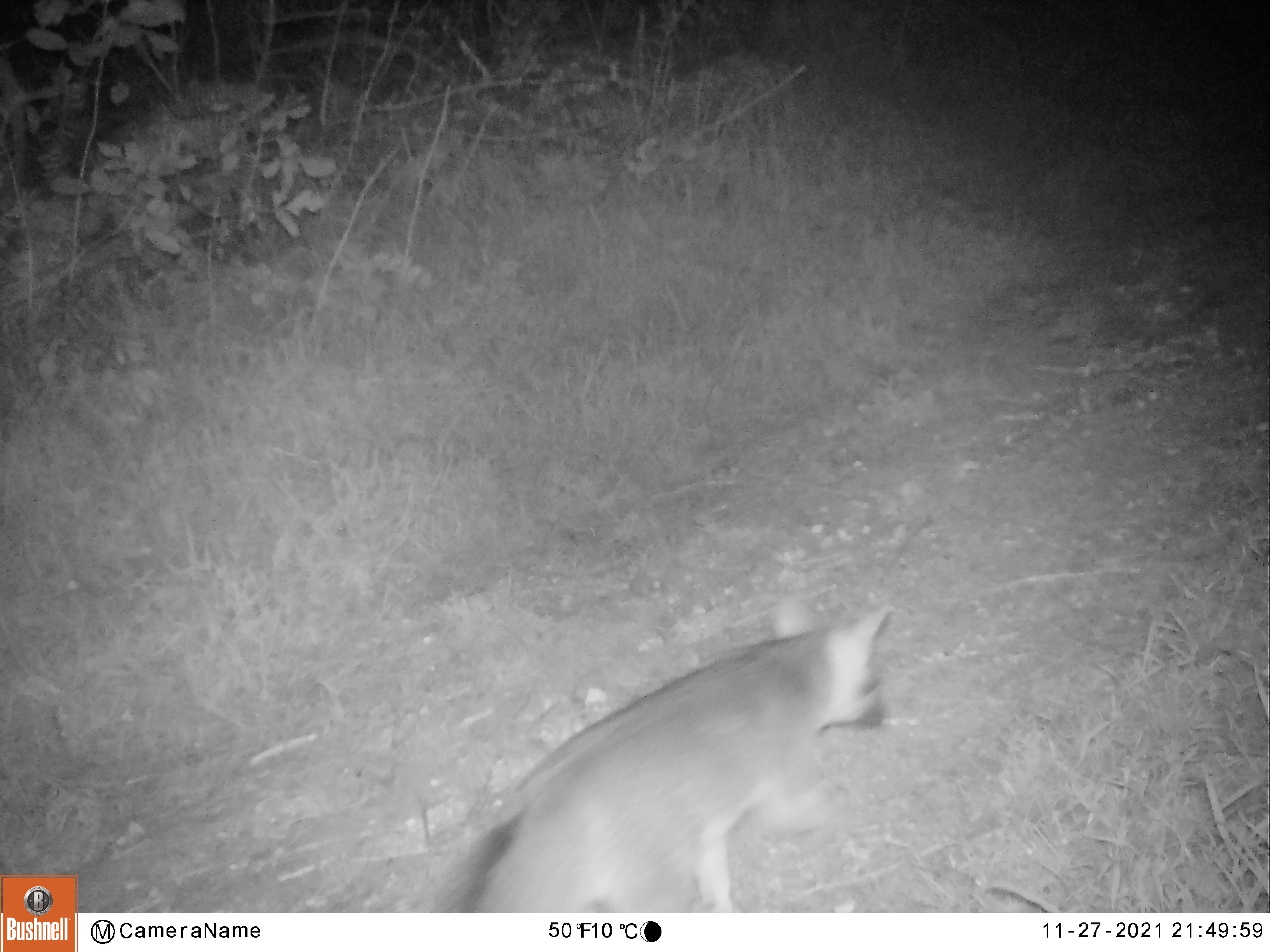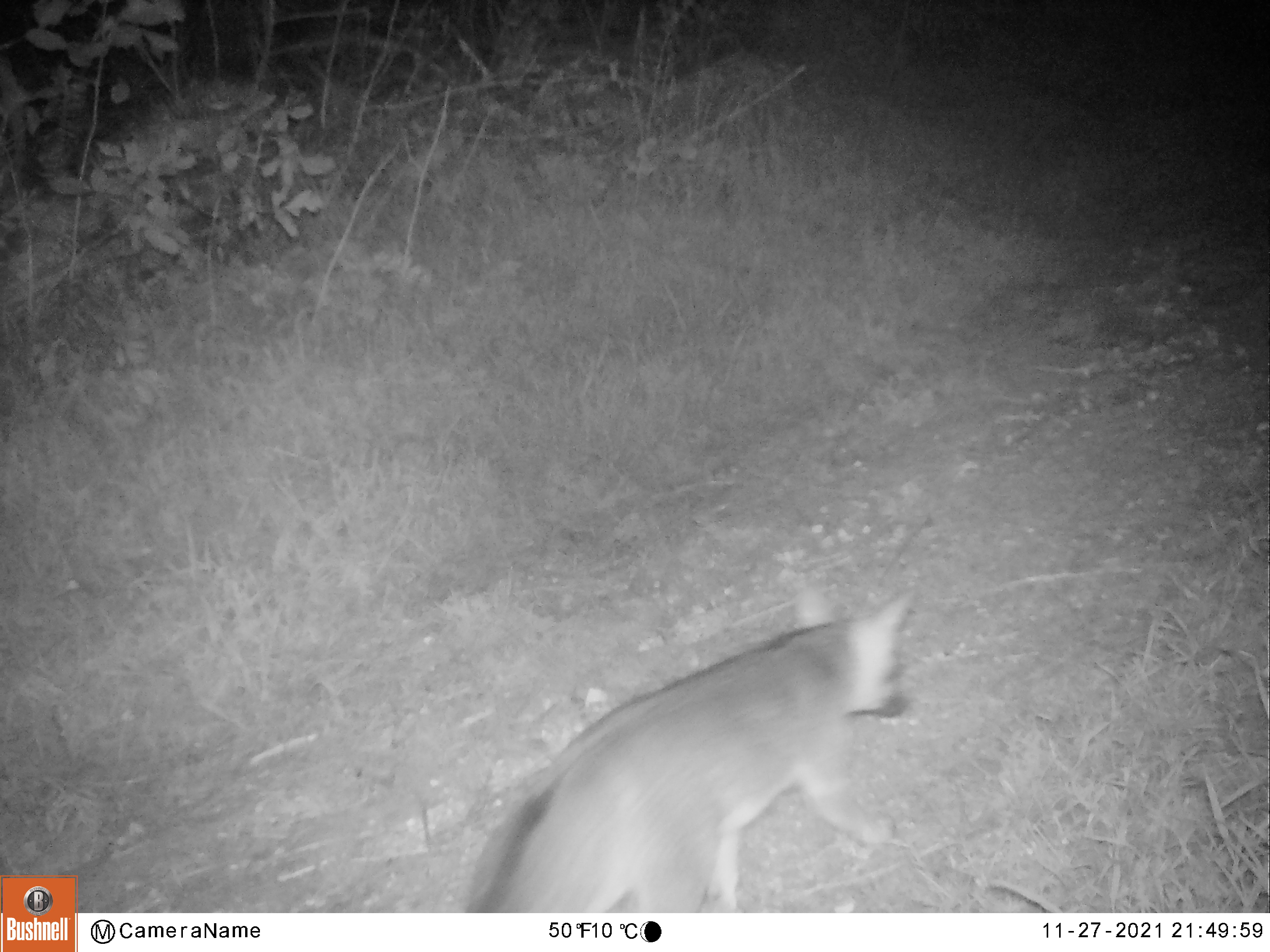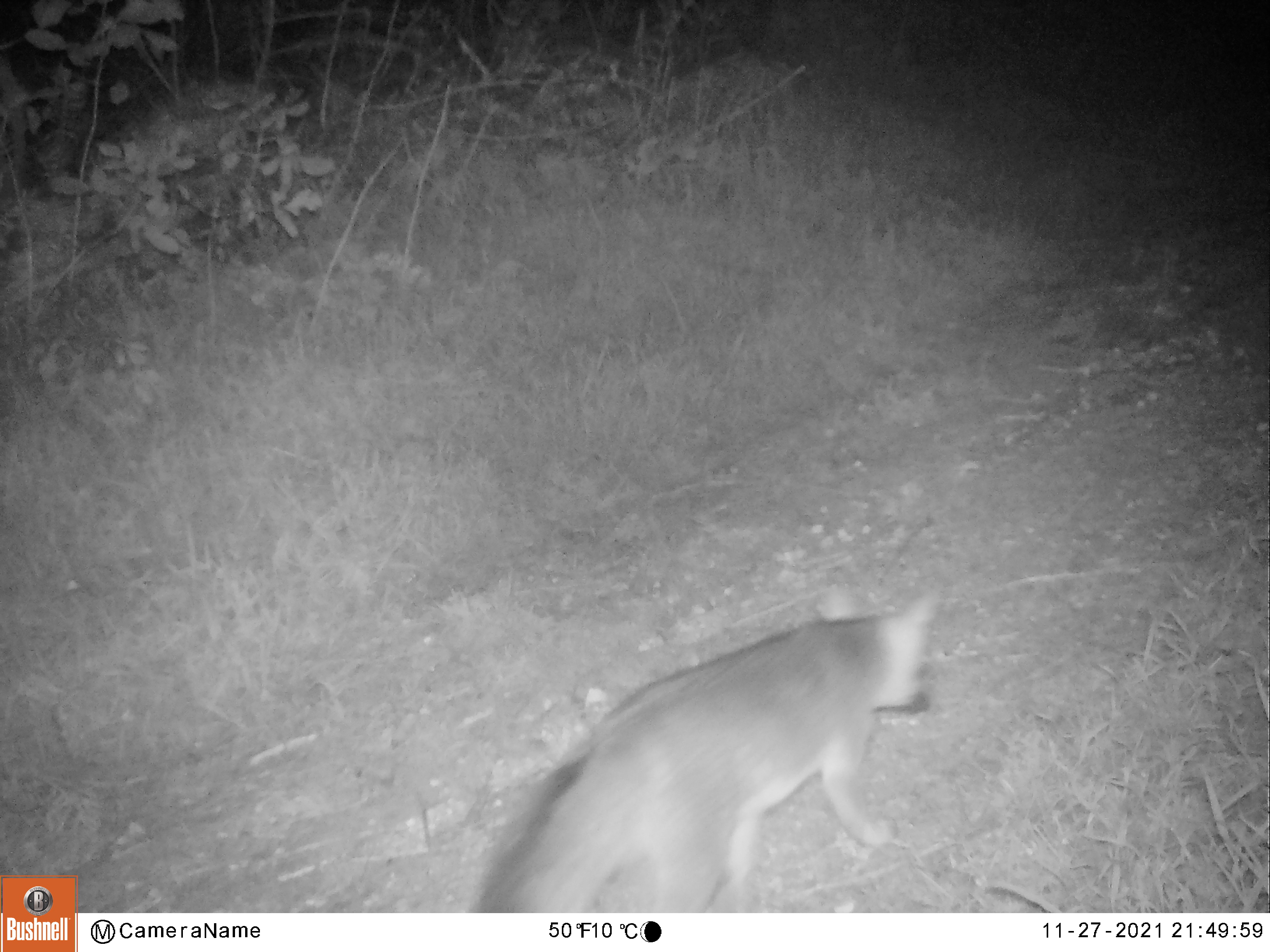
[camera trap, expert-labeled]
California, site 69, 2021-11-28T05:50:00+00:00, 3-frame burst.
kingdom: Animalia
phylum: Chordata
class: Mammalia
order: Carnivora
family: Canidae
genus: Urocyon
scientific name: Urocyon cinereoargenteus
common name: gray fox